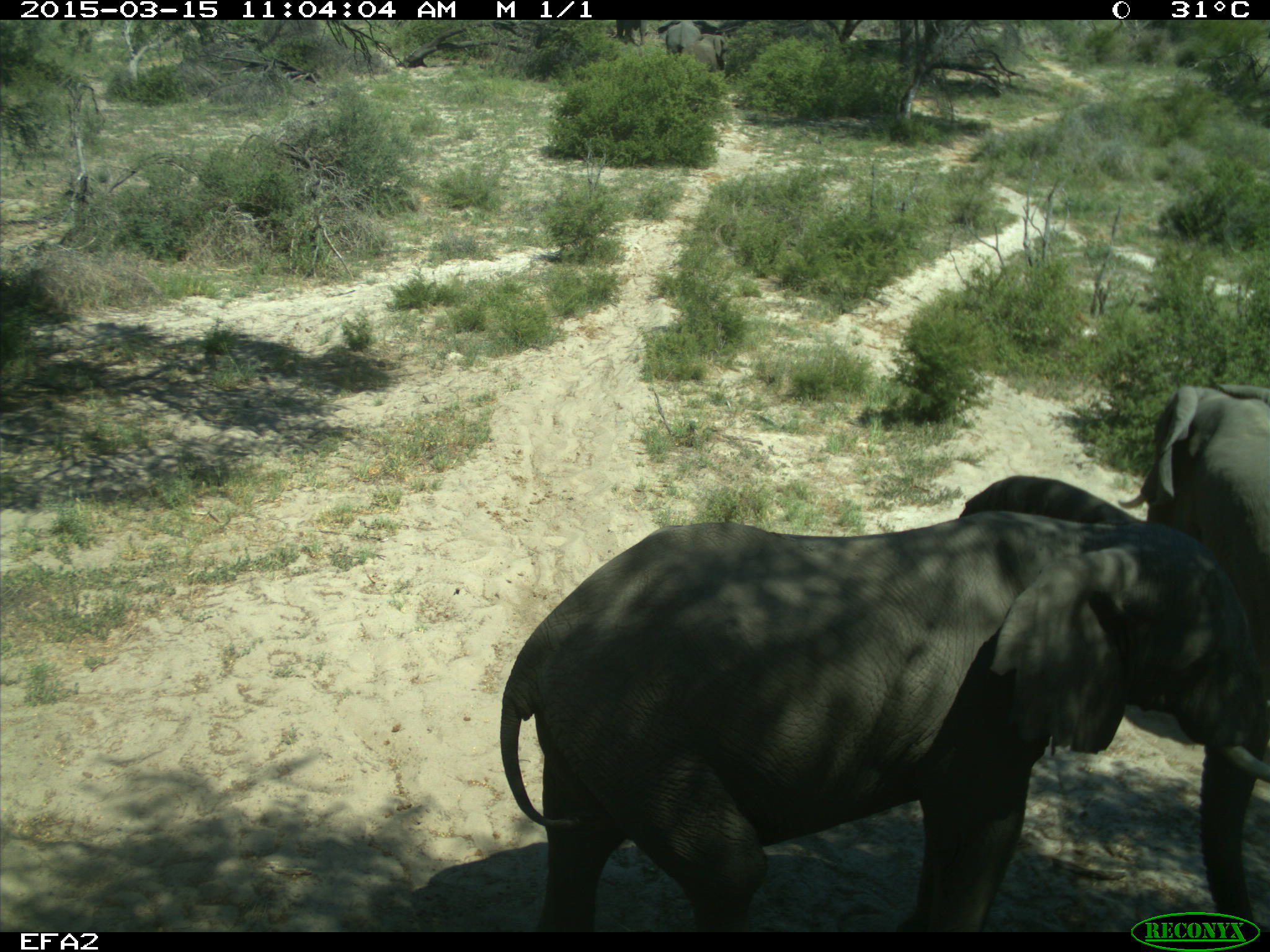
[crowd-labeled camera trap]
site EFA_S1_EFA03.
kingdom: Animalia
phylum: Chordata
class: Mammalia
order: Proboscidea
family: Elephantidae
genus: Loxodonta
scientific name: Loxodonta africana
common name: african bush elephant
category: elephant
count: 2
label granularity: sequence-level